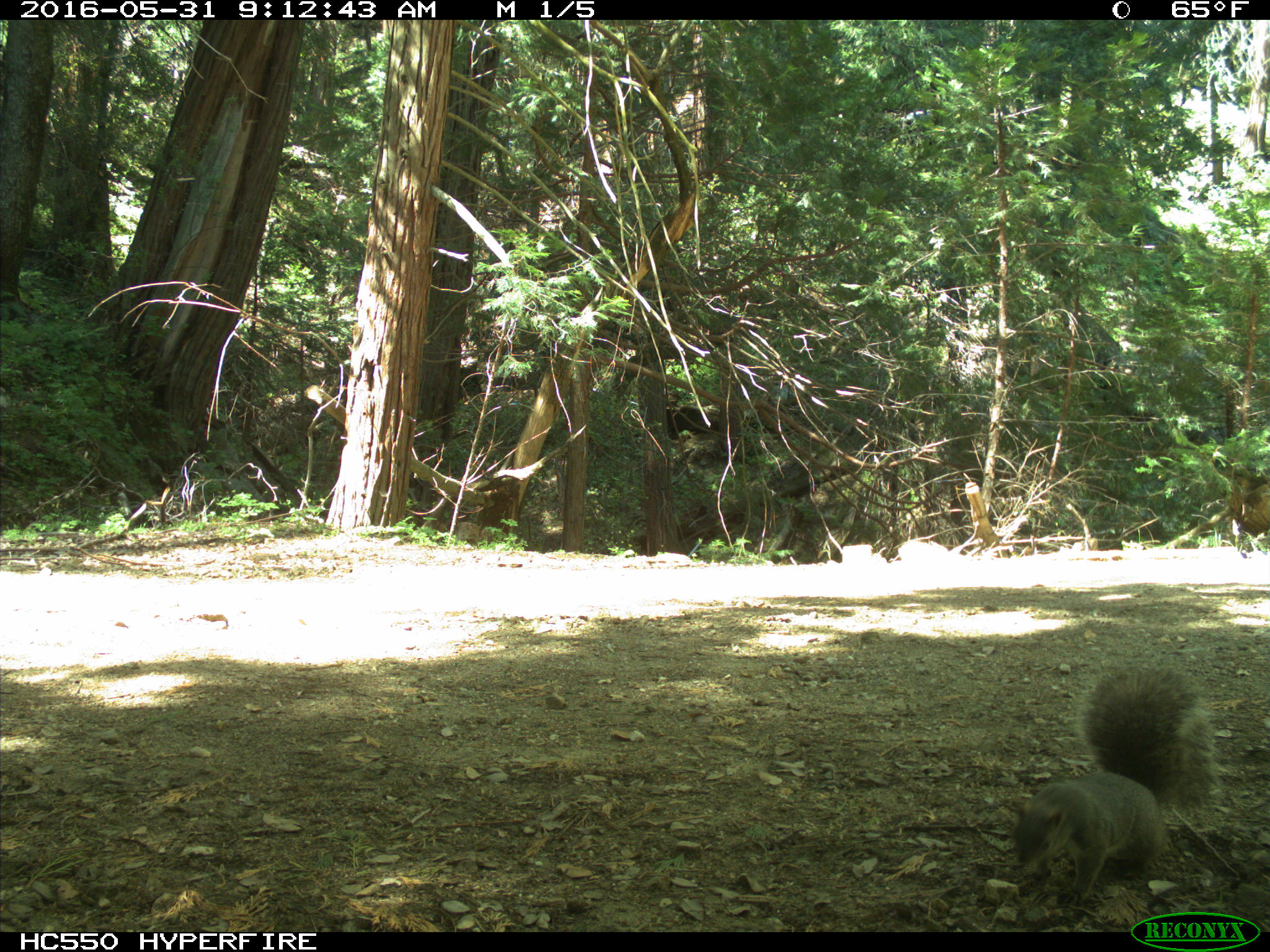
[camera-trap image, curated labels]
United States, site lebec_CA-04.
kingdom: Animalia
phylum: Chordata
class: Mammalia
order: Rodentia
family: Sciuridae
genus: Sciurus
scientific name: Sciurus carolinensis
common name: eastern gray squirrel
Sciurus carolinensis (eastern gray squirrel).